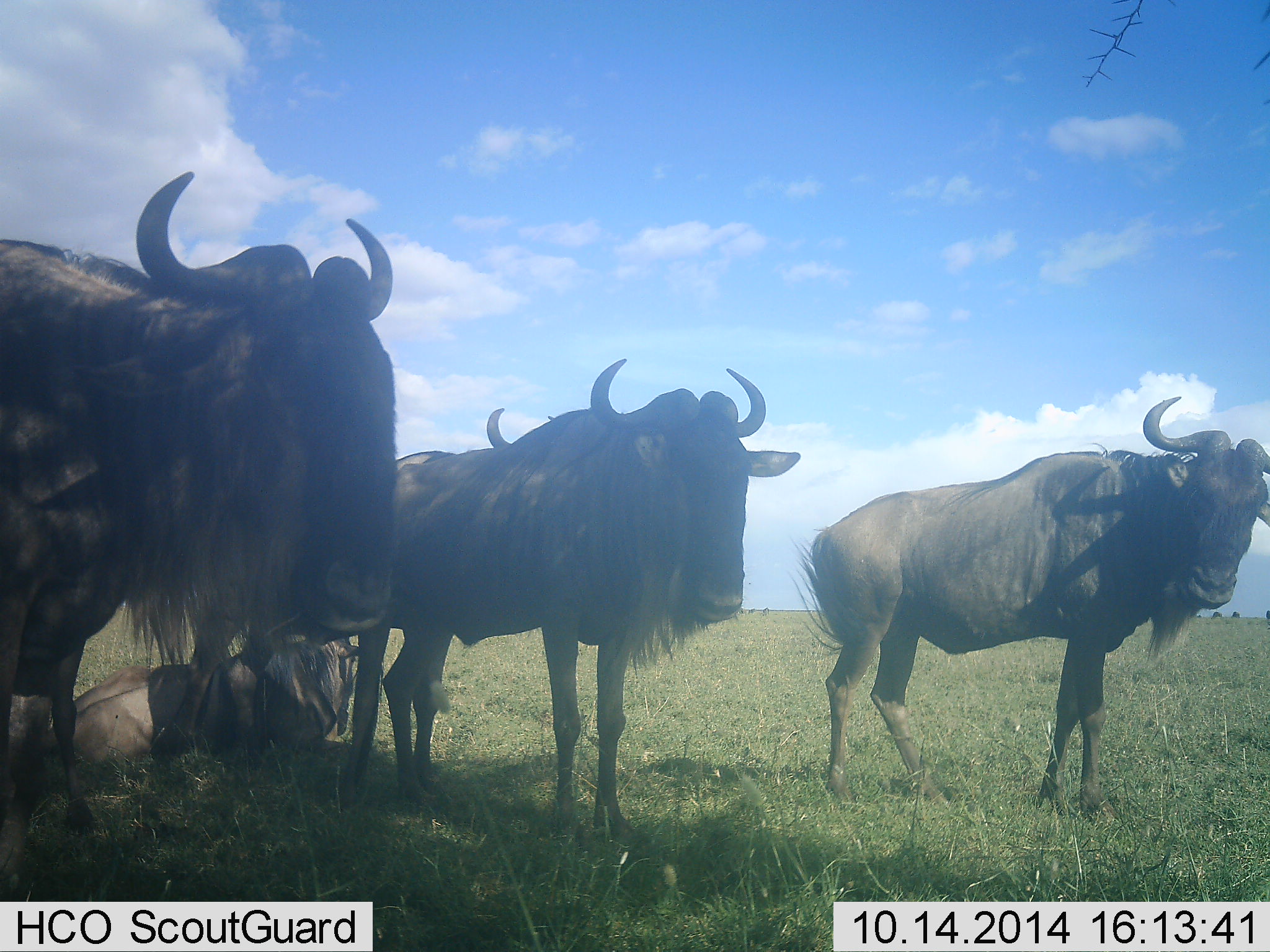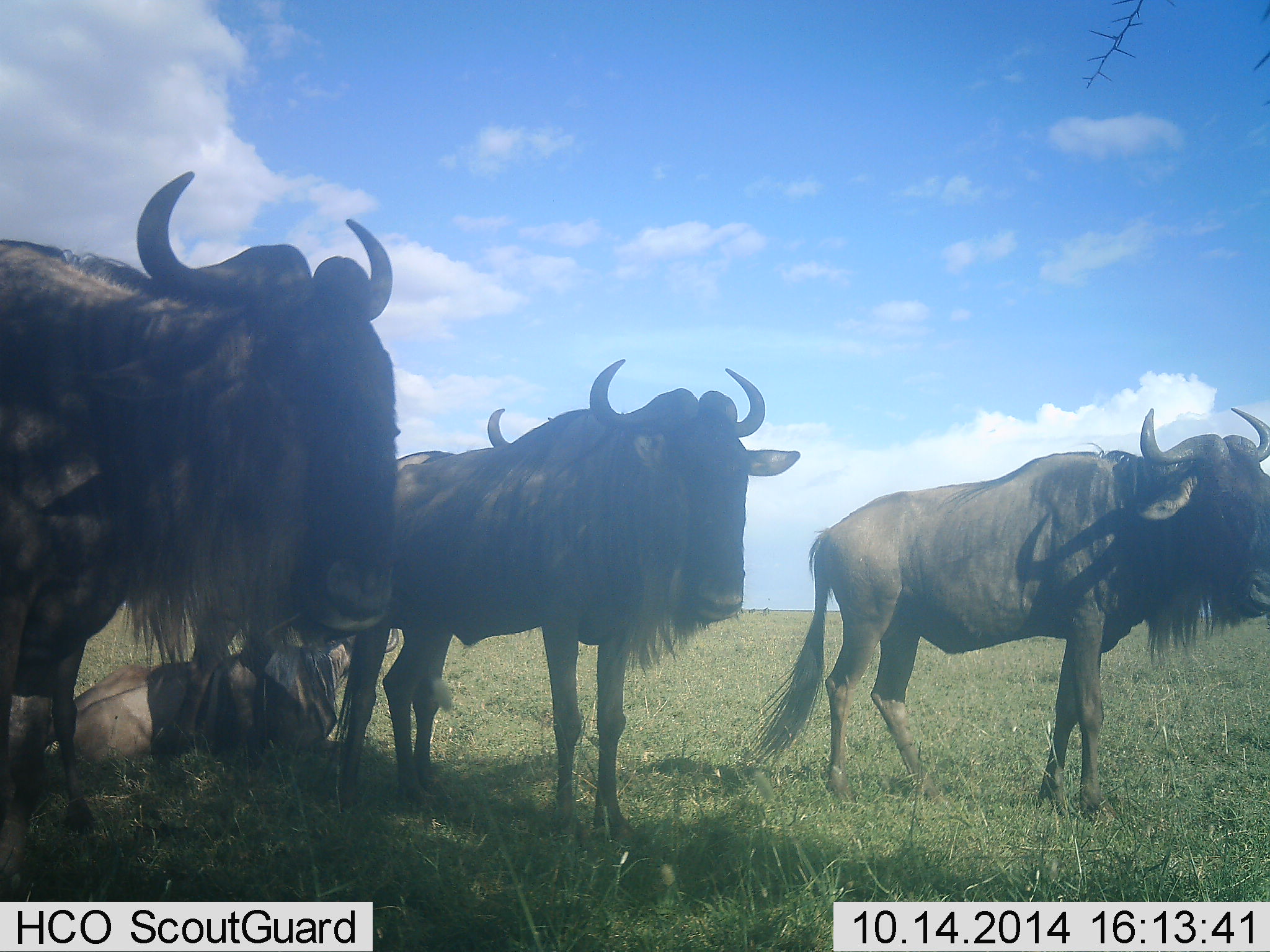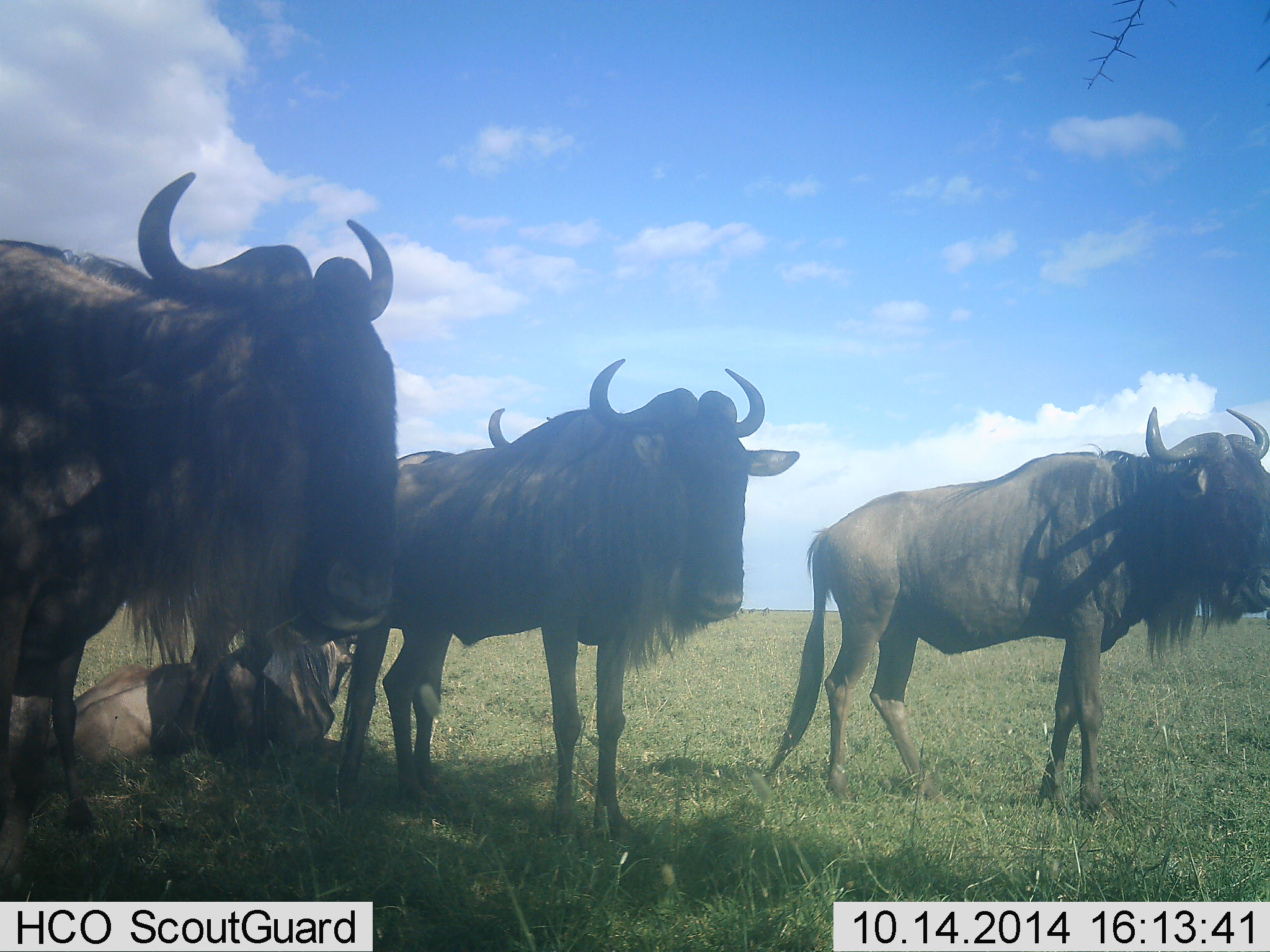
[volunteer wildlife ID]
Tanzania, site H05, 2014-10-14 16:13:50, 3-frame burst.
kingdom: Animalia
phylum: Chordata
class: Mammalia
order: Artiodactyla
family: Bovidae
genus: Connochaetes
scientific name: Connochaetes taurinus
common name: blue wildebeest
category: wildebeest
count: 4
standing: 90%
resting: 90%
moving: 0%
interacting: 0%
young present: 0%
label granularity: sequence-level